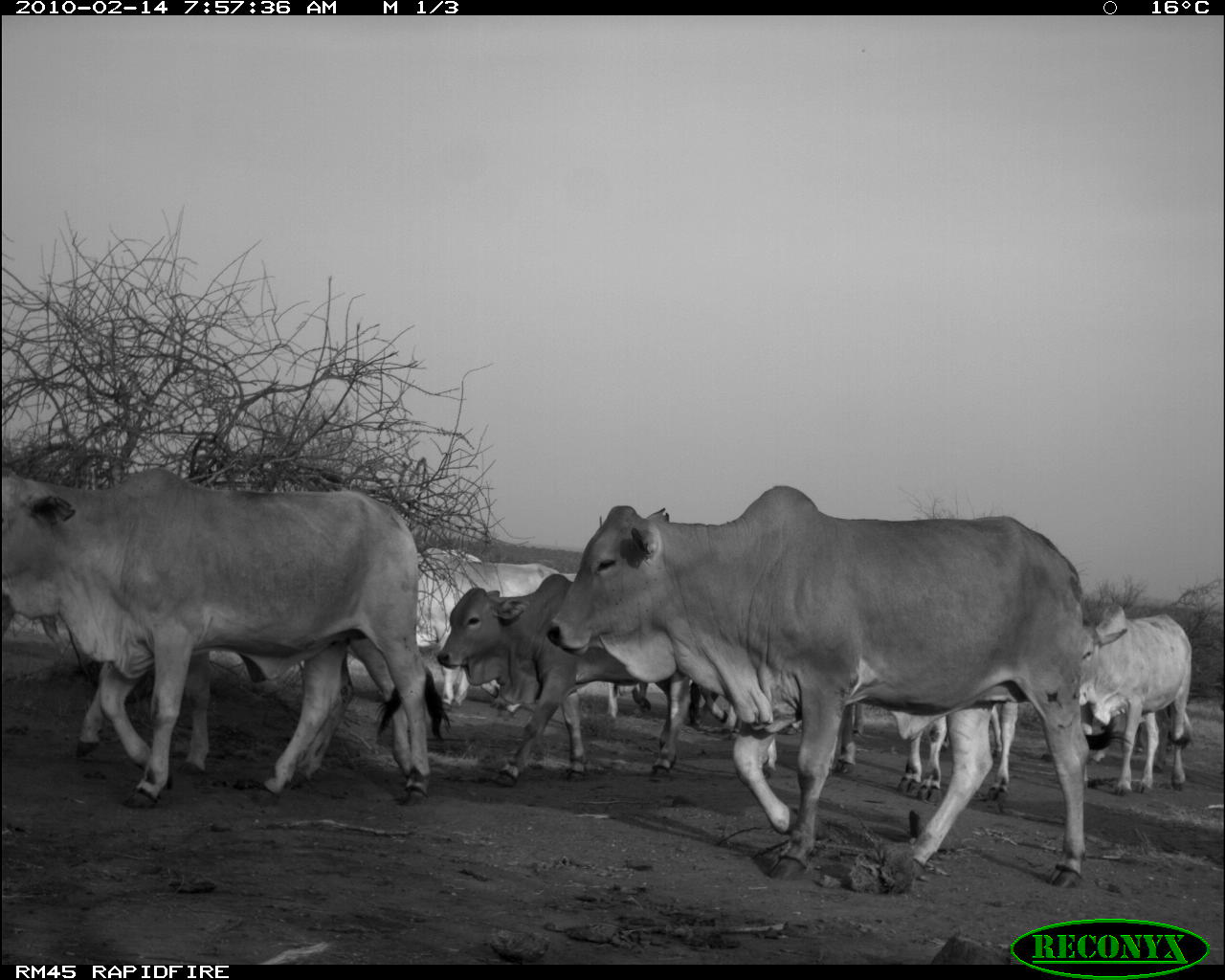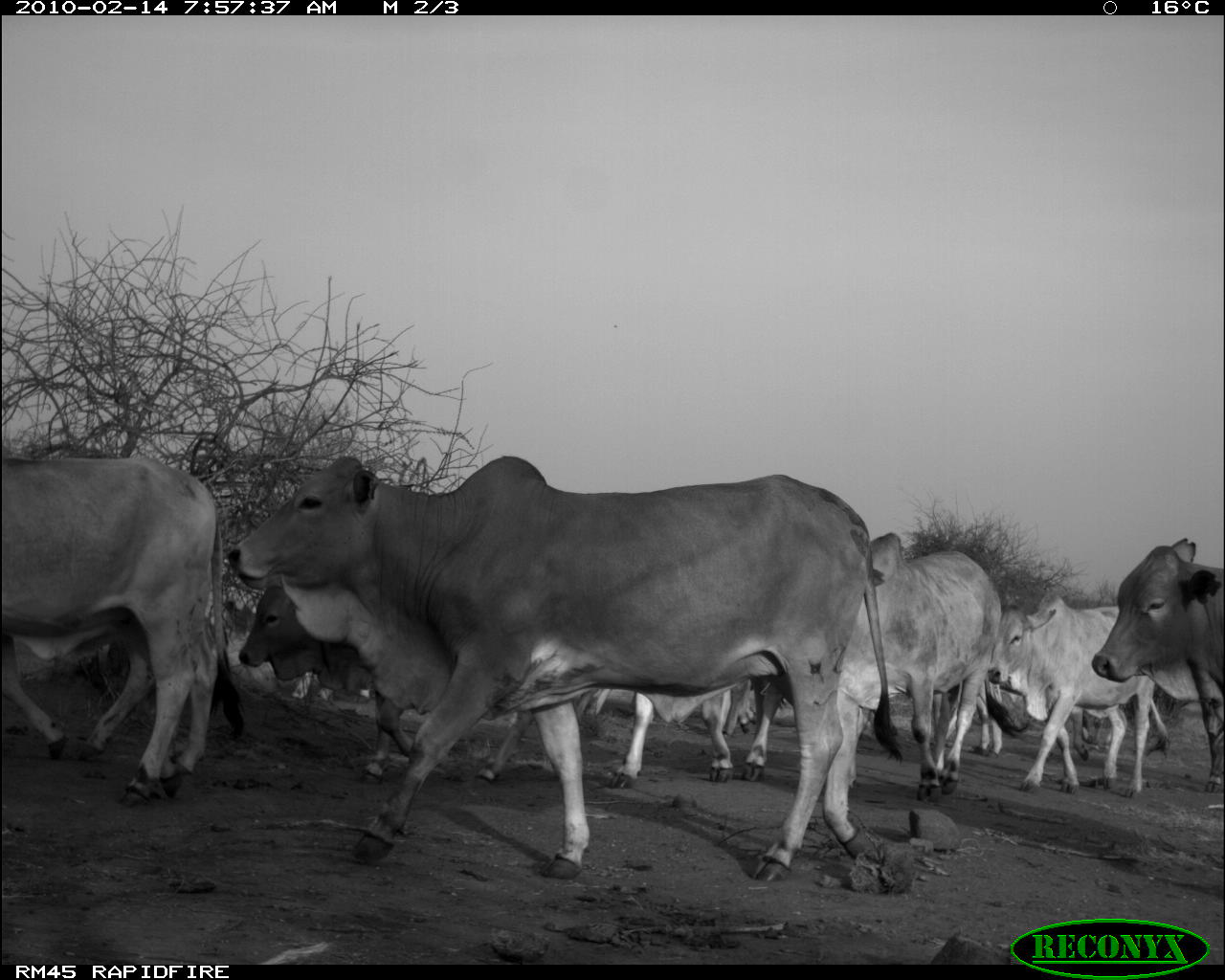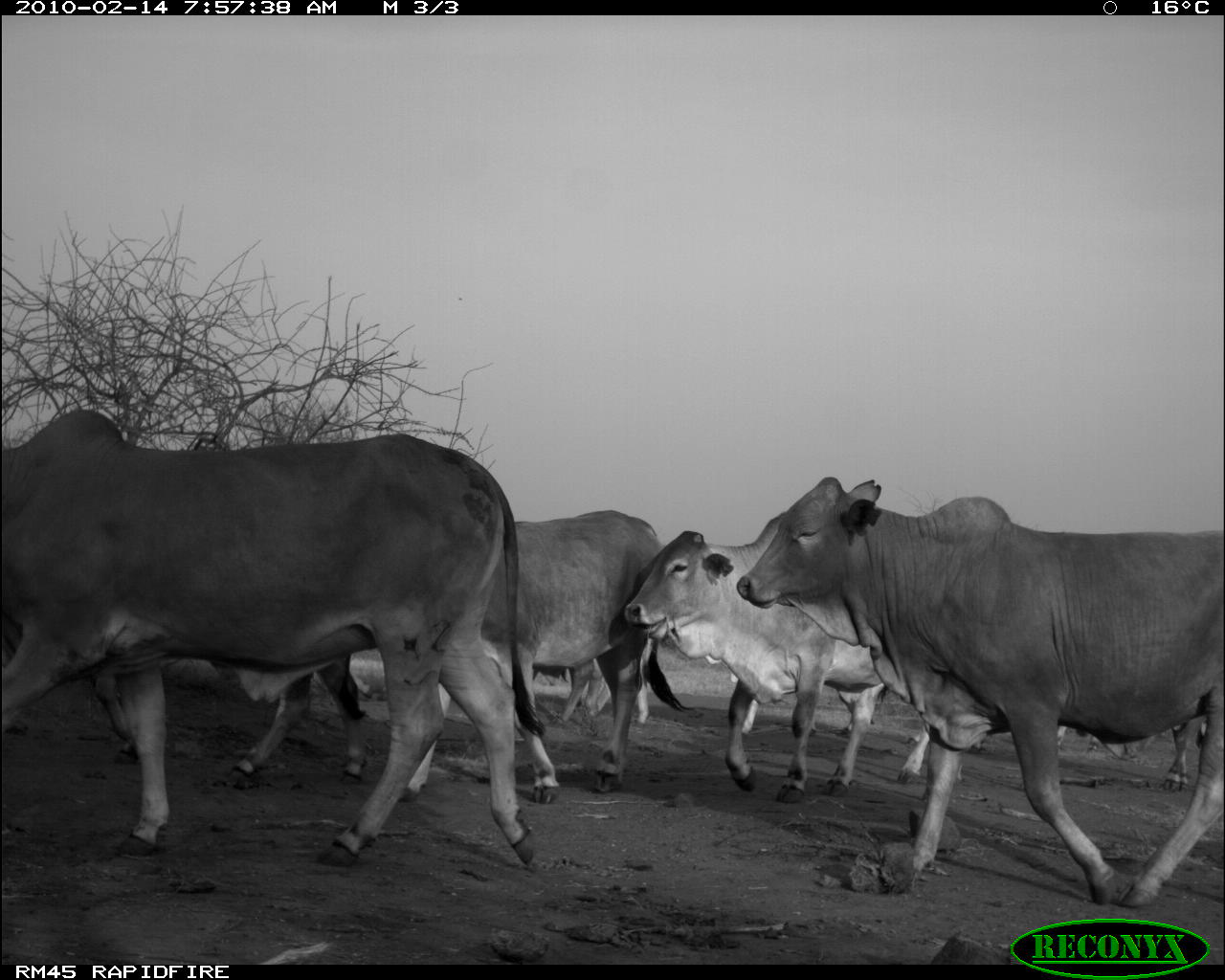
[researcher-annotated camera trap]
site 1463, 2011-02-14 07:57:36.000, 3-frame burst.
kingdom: Animalia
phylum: Chordata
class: Mammalia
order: Artiodactyla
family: Bovidae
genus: Bos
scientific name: Bos taurus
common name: domestic cattle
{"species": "Bos taurus (domestic cattle)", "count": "8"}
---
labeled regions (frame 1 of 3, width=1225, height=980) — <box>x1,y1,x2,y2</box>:
bos taurus: <box>541,486,1090,886</box>; <box>0,470,453,807</box>; <box>28,585,420,777</box>; <box>436,573,685,782</box>; <box>415,552,627,715</box>; <box>1061,604,1195,798</box>; <box>702,675,857,781</box>; <box>873,696,1021,800</box>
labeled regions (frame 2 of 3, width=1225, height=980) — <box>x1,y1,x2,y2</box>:
bos taurus: <box>227,455,903,878</box>; <box>0,445,228,807</box>; <box>272,554,582,790</box>; <box>822,534,1002,854</box>; <box>983,580,1163,804</box>; <box>1088,534,1225,796</box>; <box>592,669,778,793</box>; <box>239,582,388,703</box>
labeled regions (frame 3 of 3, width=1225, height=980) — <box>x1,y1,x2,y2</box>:
bos taurus: <box>0,407,543,864</box>; <box>736,473,1225,910</box>; <box>621,512,934,807</box>; <box>379,508,689,800</box>; <box>61,634,378,790</box>